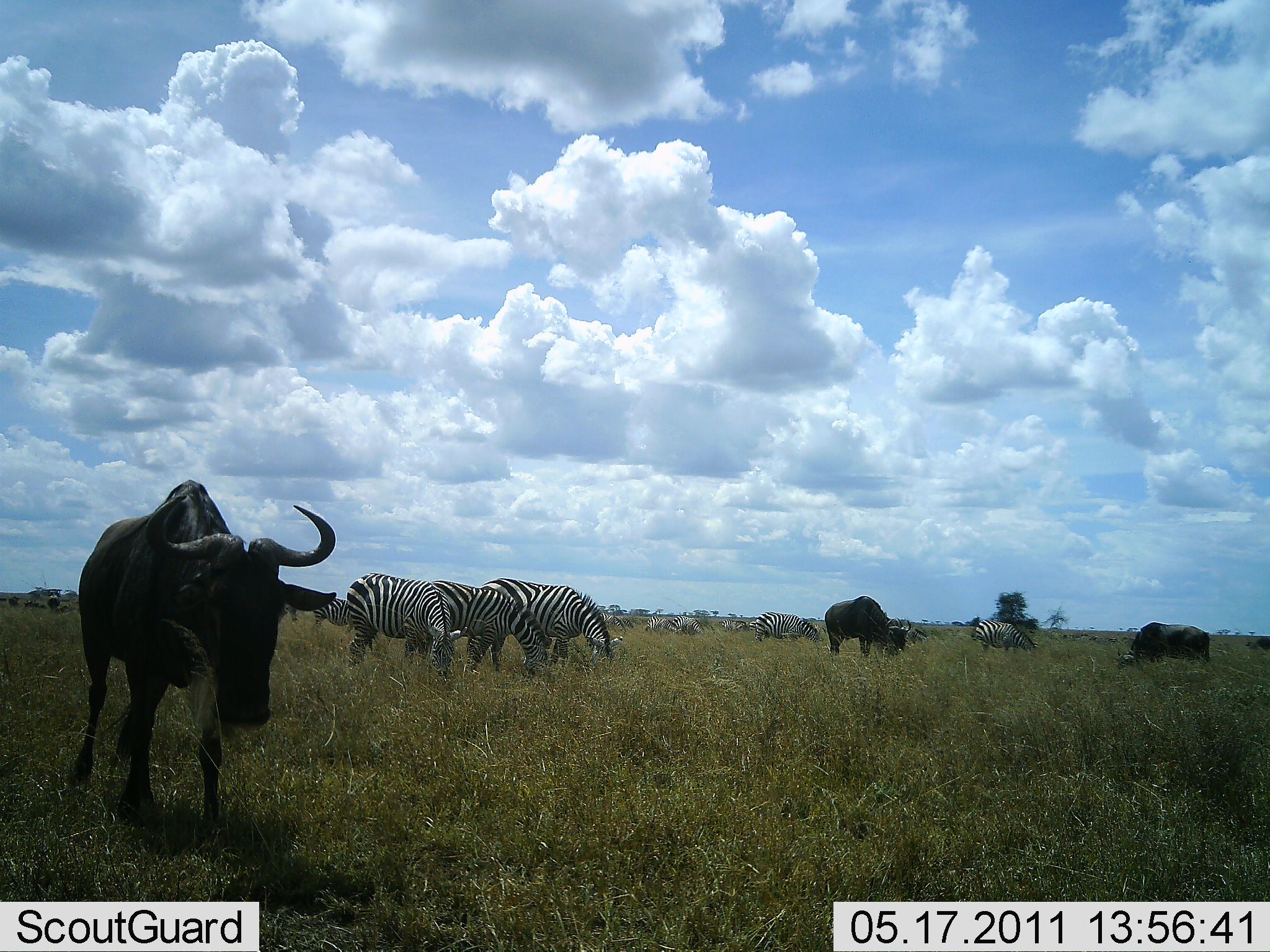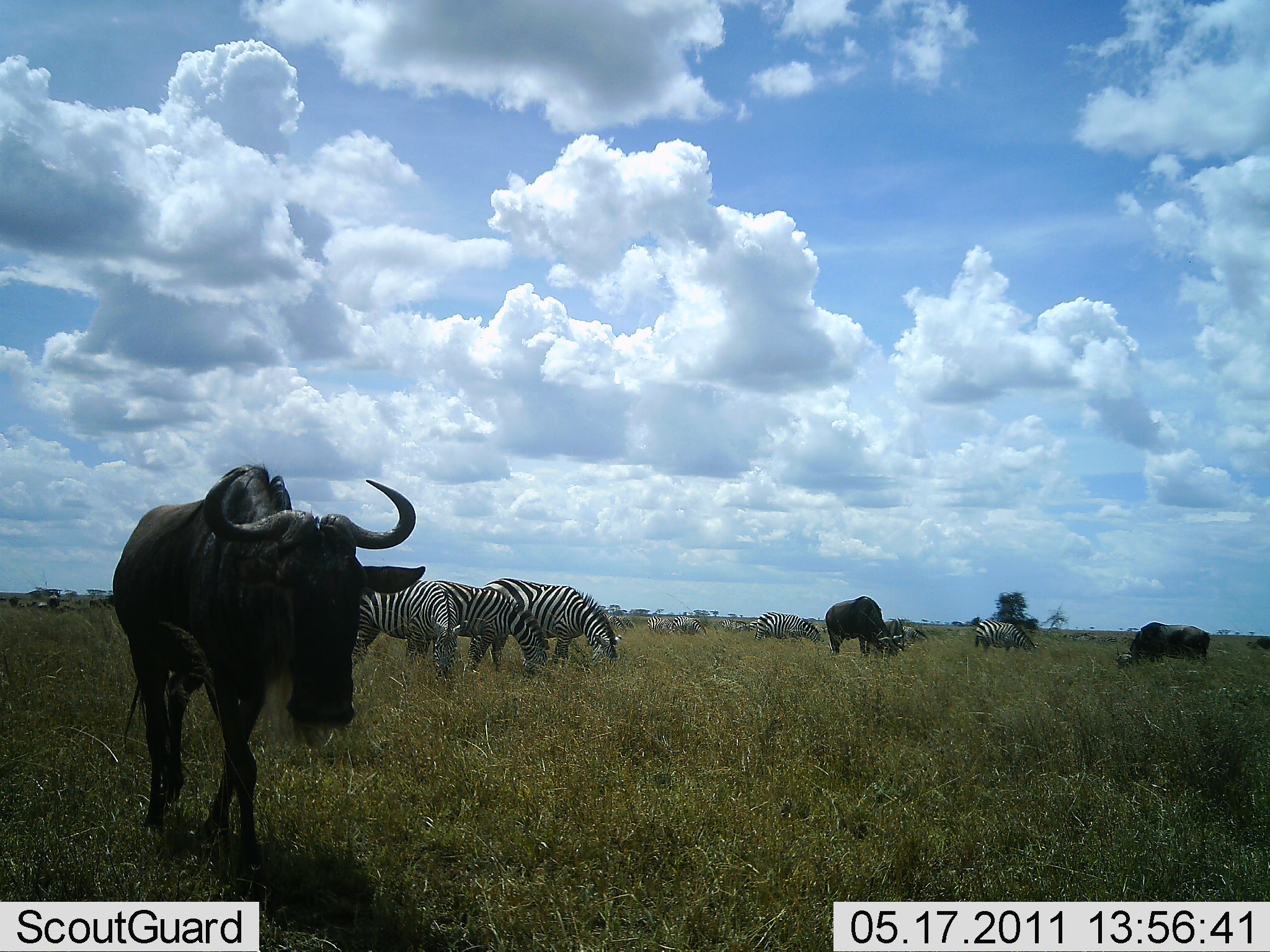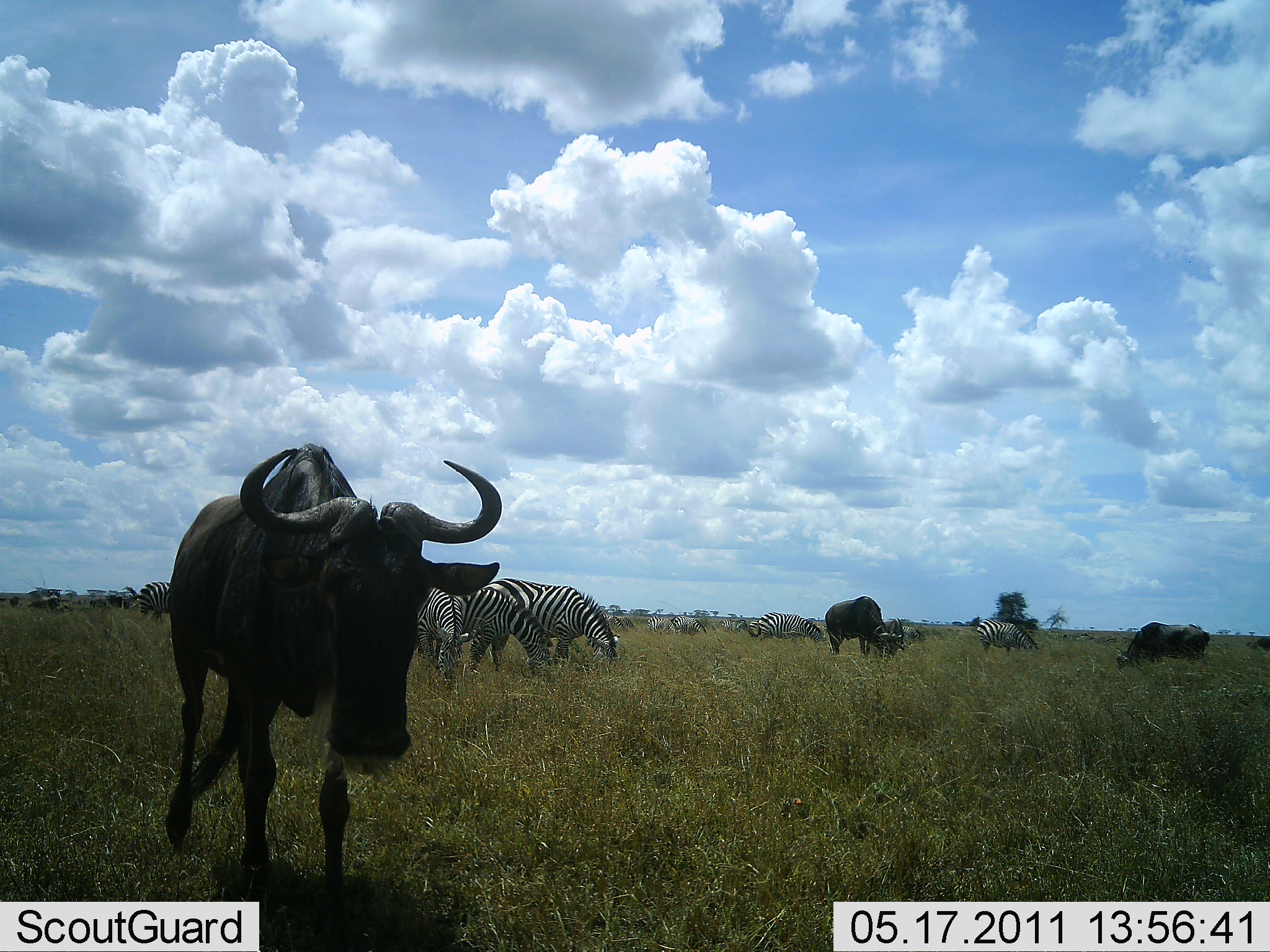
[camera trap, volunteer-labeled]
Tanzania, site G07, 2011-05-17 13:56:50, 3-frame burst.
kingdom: Animalia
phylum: Chordata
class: Mammalia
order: Artiodactyla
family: Bovidae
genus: Connochaetes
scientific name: Connochaetes taurinus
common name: blue wildebeest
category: wildebeest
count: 3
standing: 43%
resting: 0%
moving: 93%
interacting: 0%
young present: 0%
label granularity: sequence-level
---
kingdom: Animalia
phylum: Chordata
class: Mammalia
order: Perissodactyla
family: Equidae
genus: Equus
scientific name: Equus quagga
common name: plains zebra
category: zebra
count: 6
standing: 43%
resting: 0%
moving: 7%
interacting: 0%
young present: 0%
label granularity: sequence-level